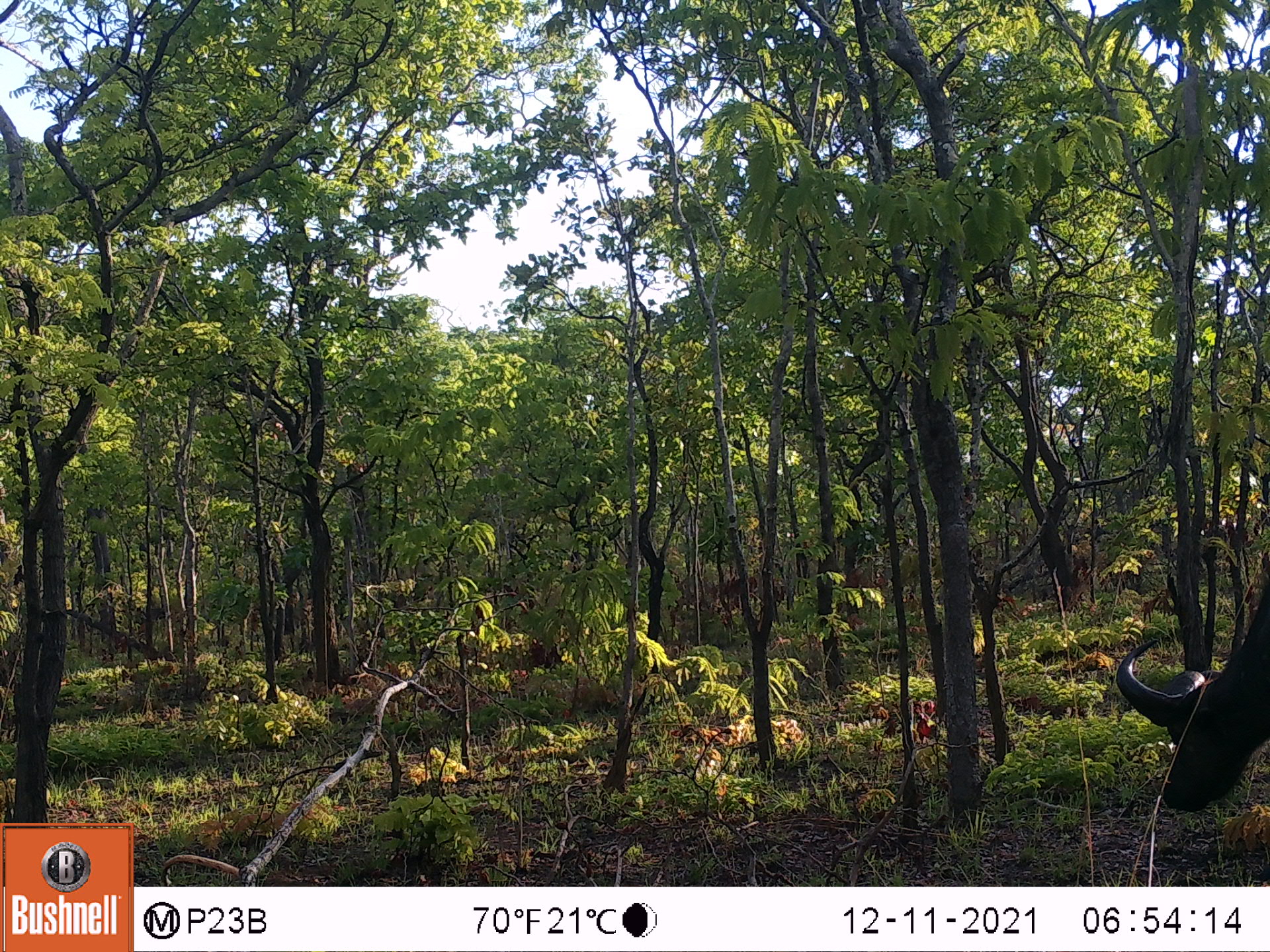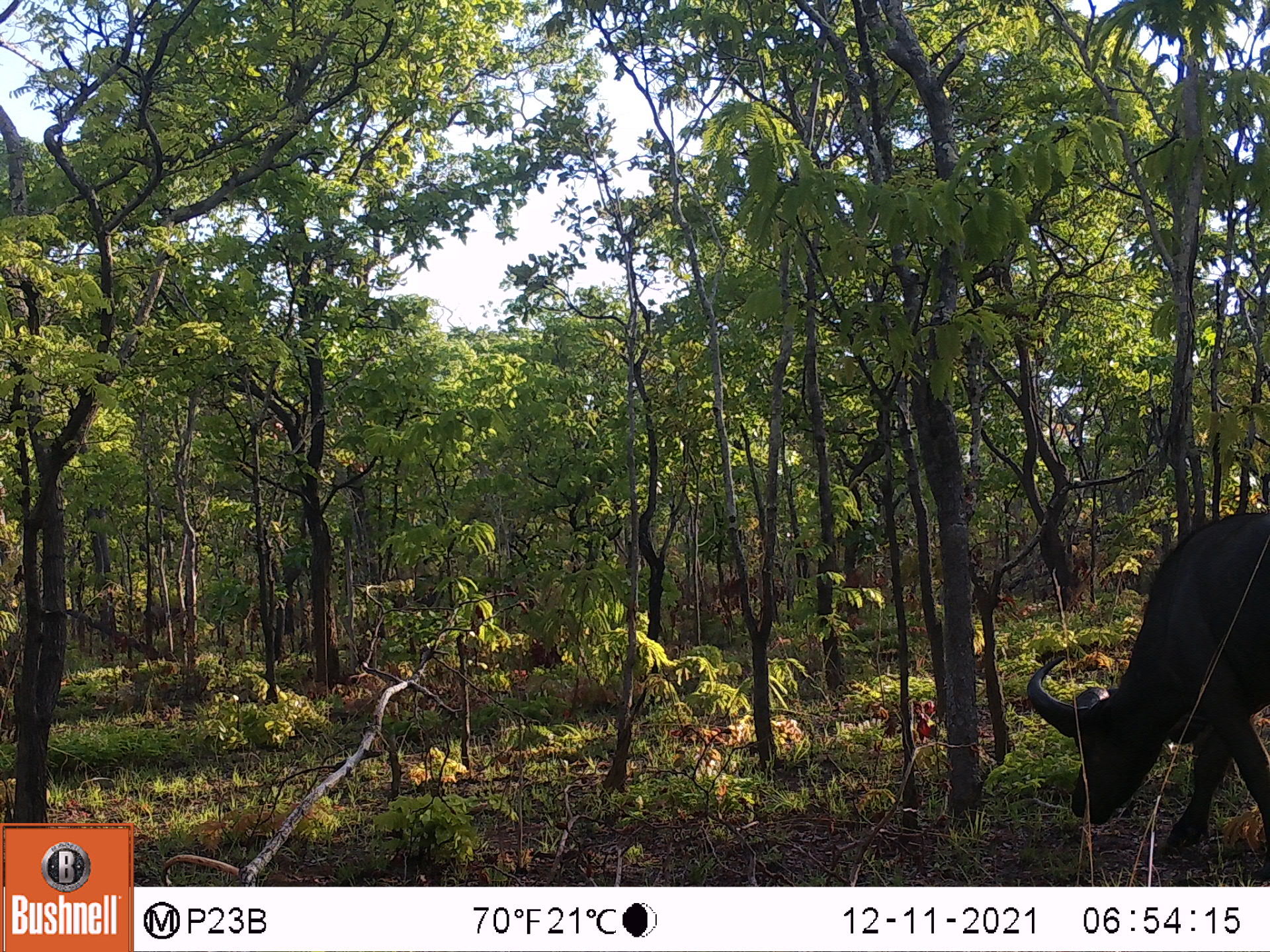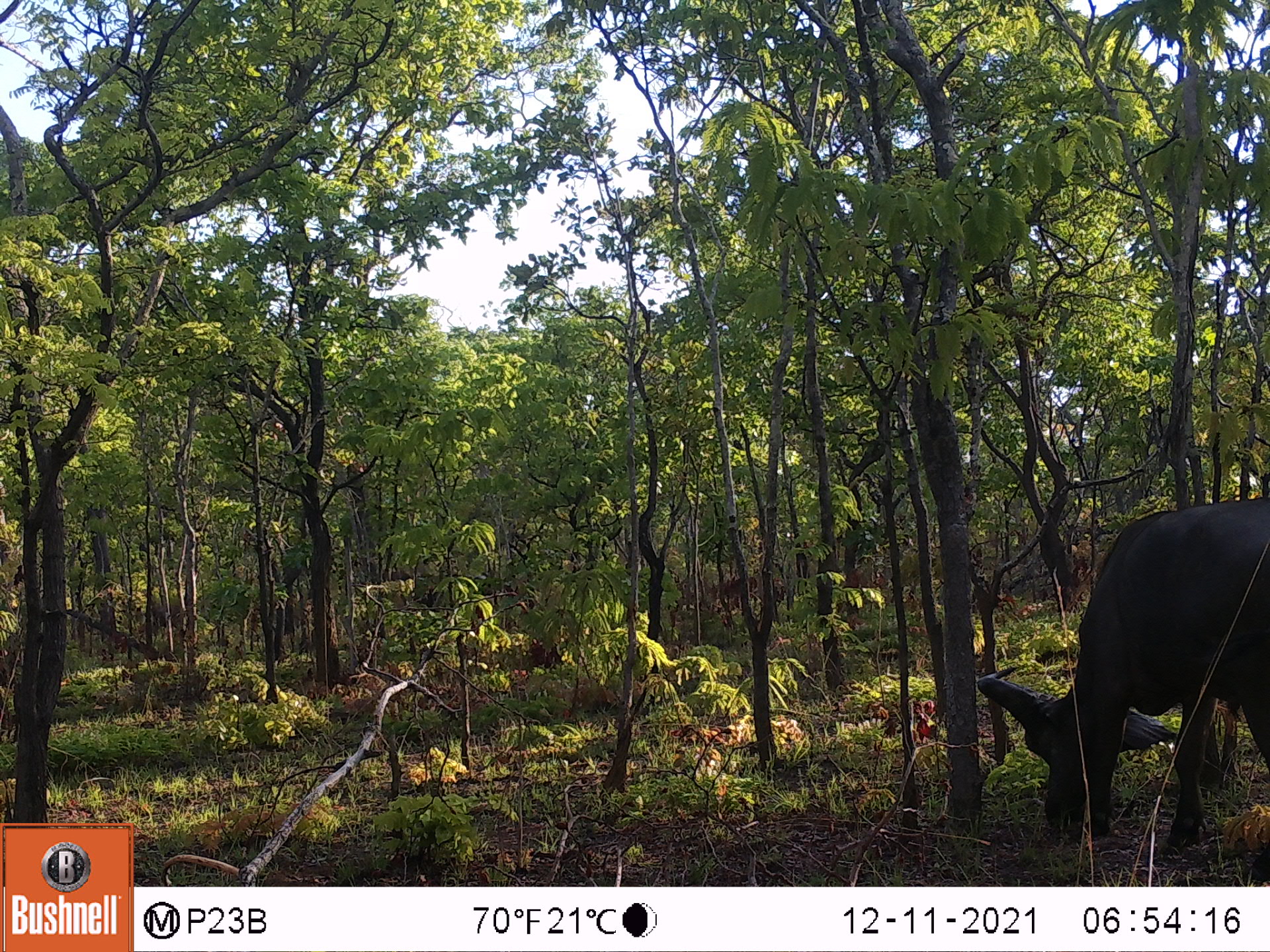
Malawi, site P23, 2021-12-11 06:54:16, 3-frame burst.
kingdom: Animalia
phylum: Chordata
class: Mammalia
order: Artiodactyla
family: Bovidae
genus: Syncerus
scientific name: Syncerus caffer caffer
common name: cape buffalo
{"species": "cape buffalo (Syncerus caffer caffer)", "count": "1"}